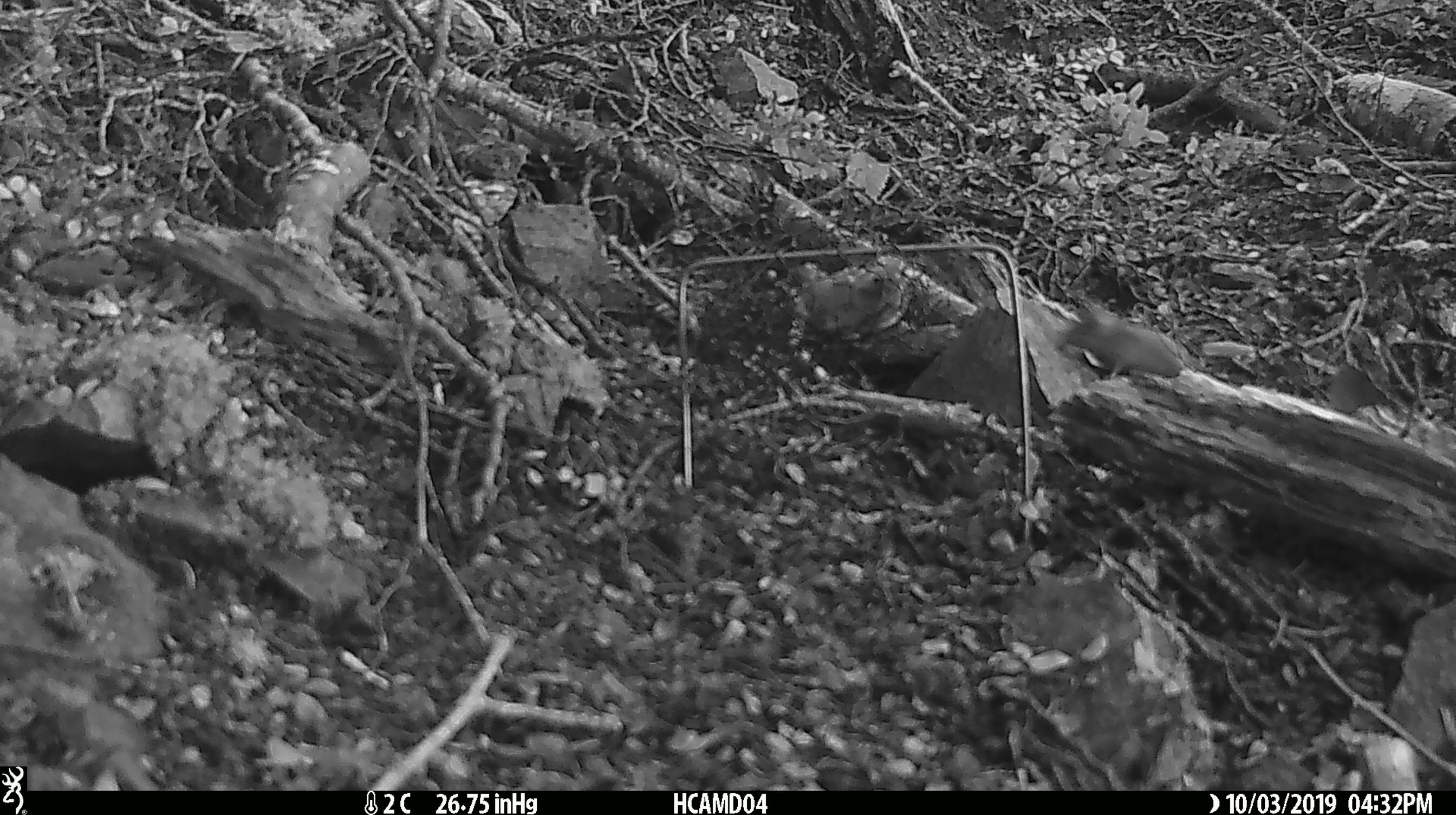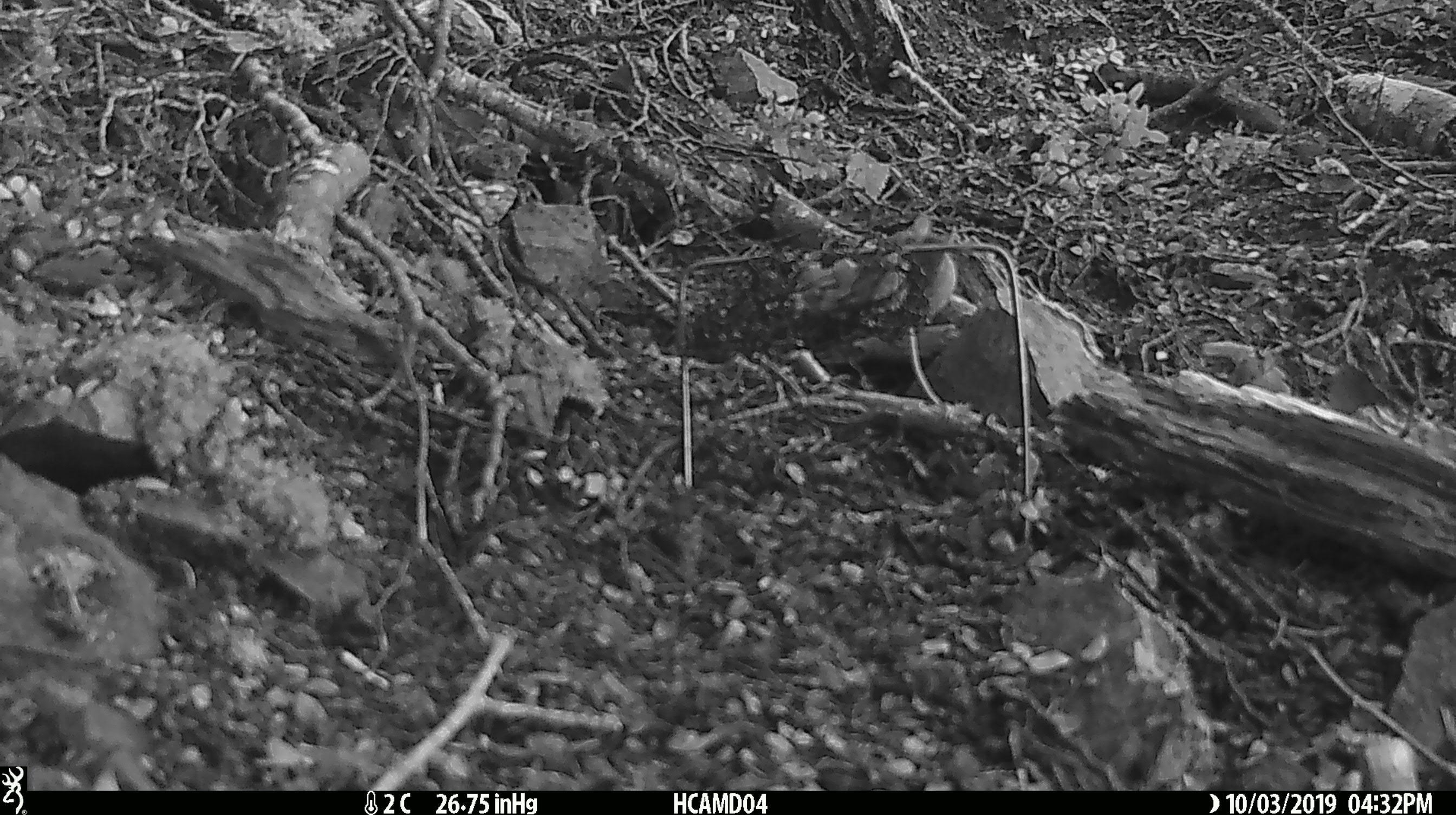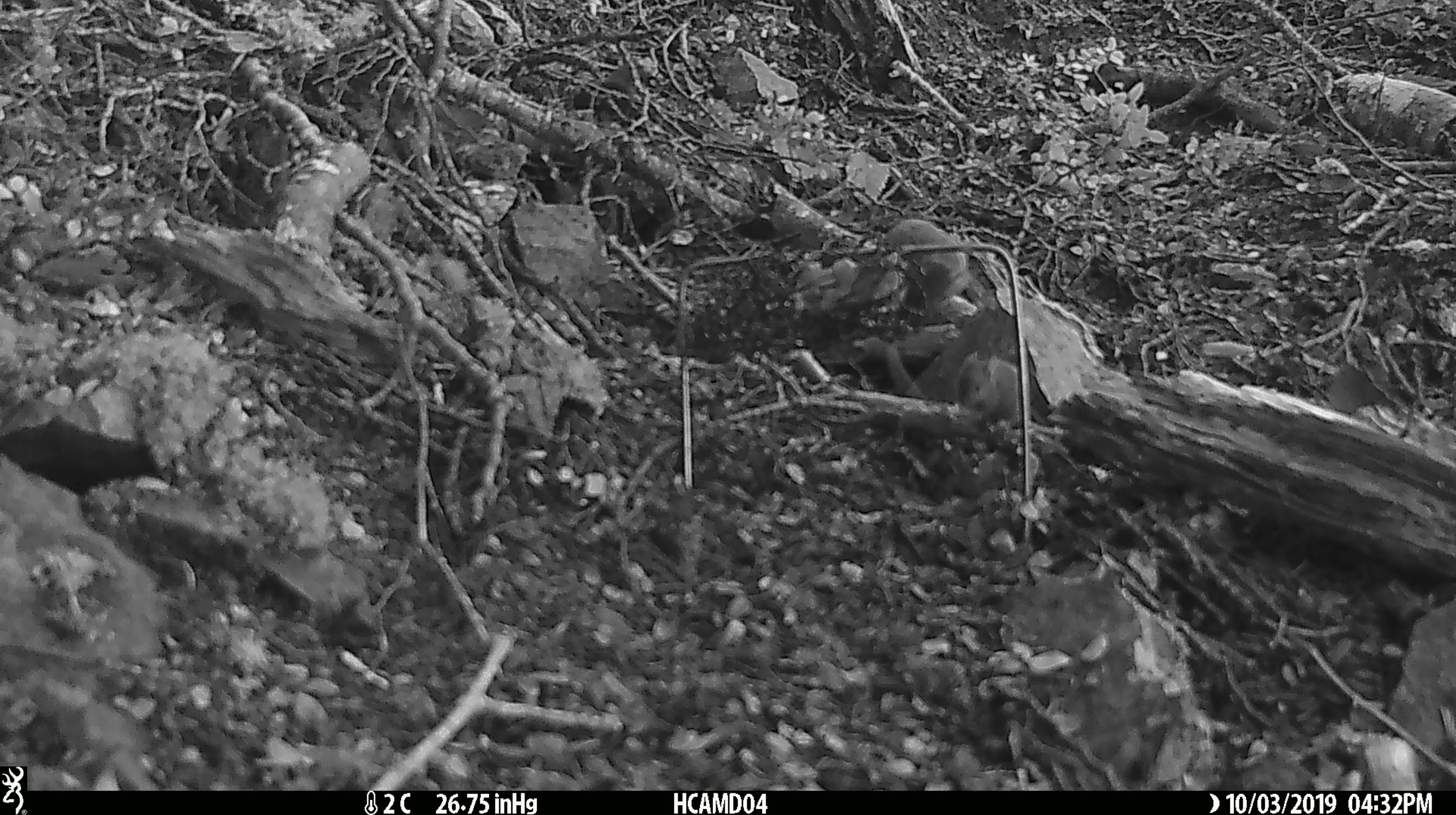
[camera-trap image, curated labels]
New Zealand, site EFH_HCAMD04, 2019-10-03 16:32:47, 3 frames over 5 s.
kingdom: Animalia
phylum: Chordata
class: Mammalia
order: Rodentia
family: Muridae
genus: Mus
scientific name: Mus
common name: mouse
Mouse (Mus).